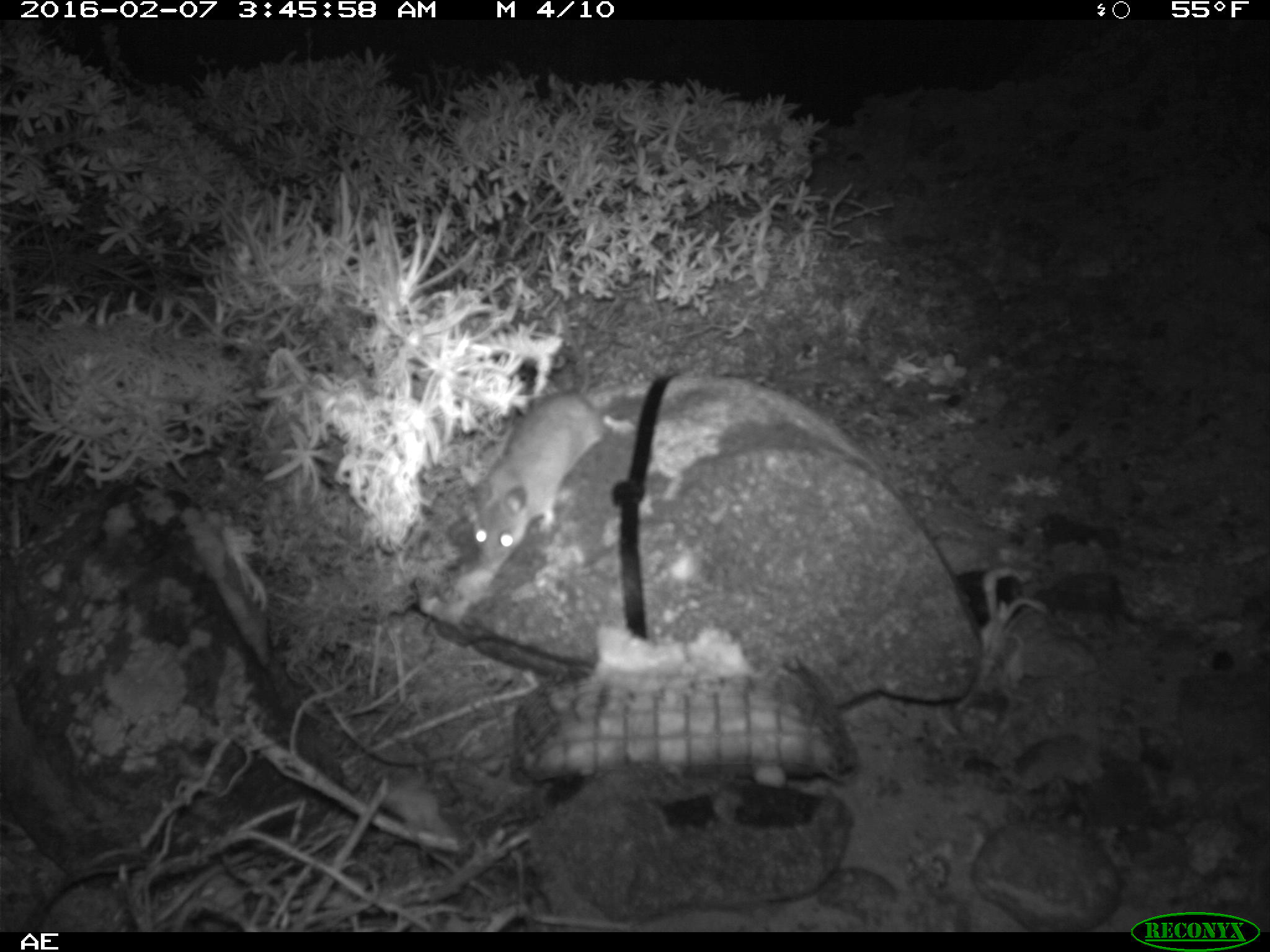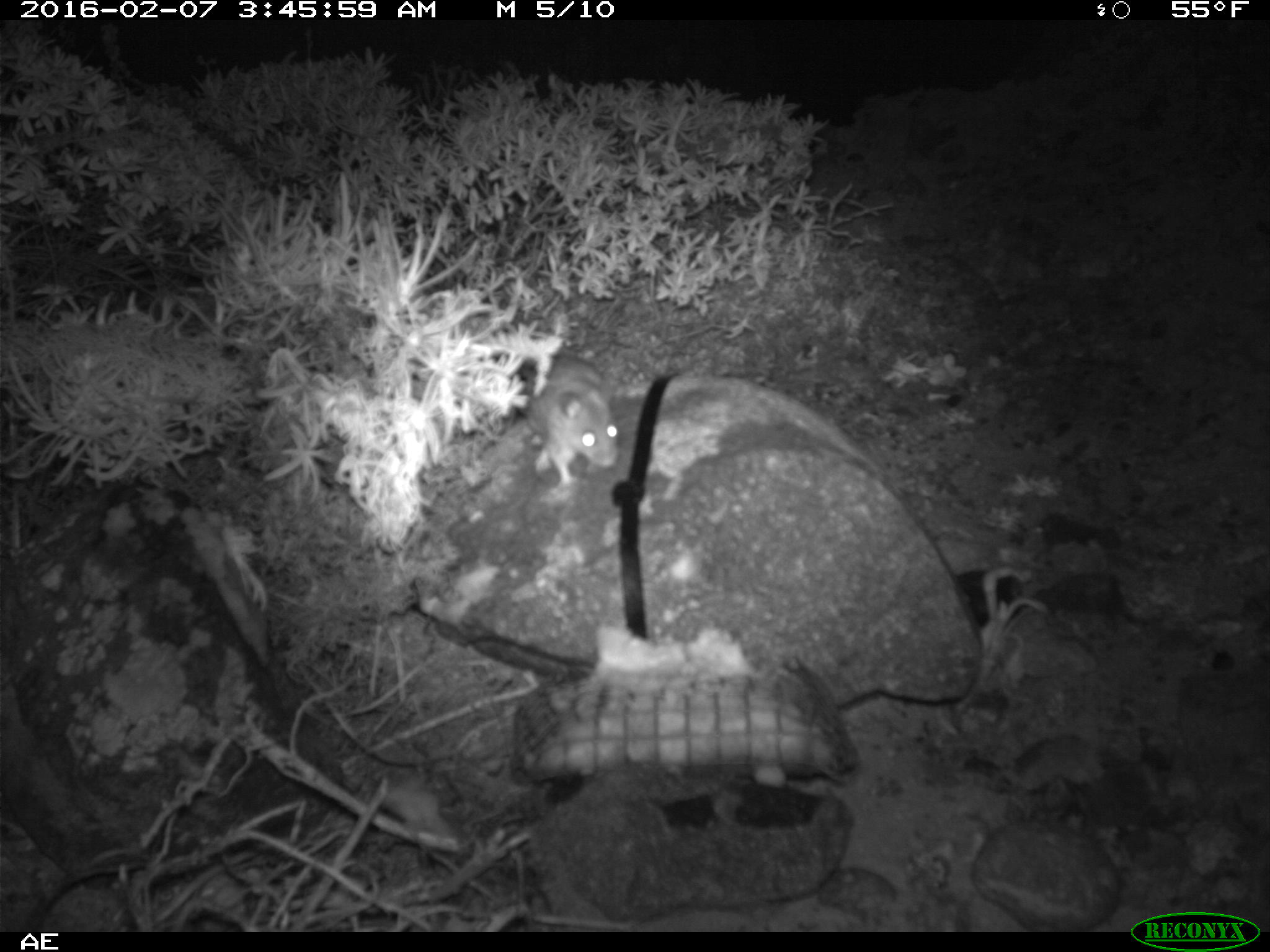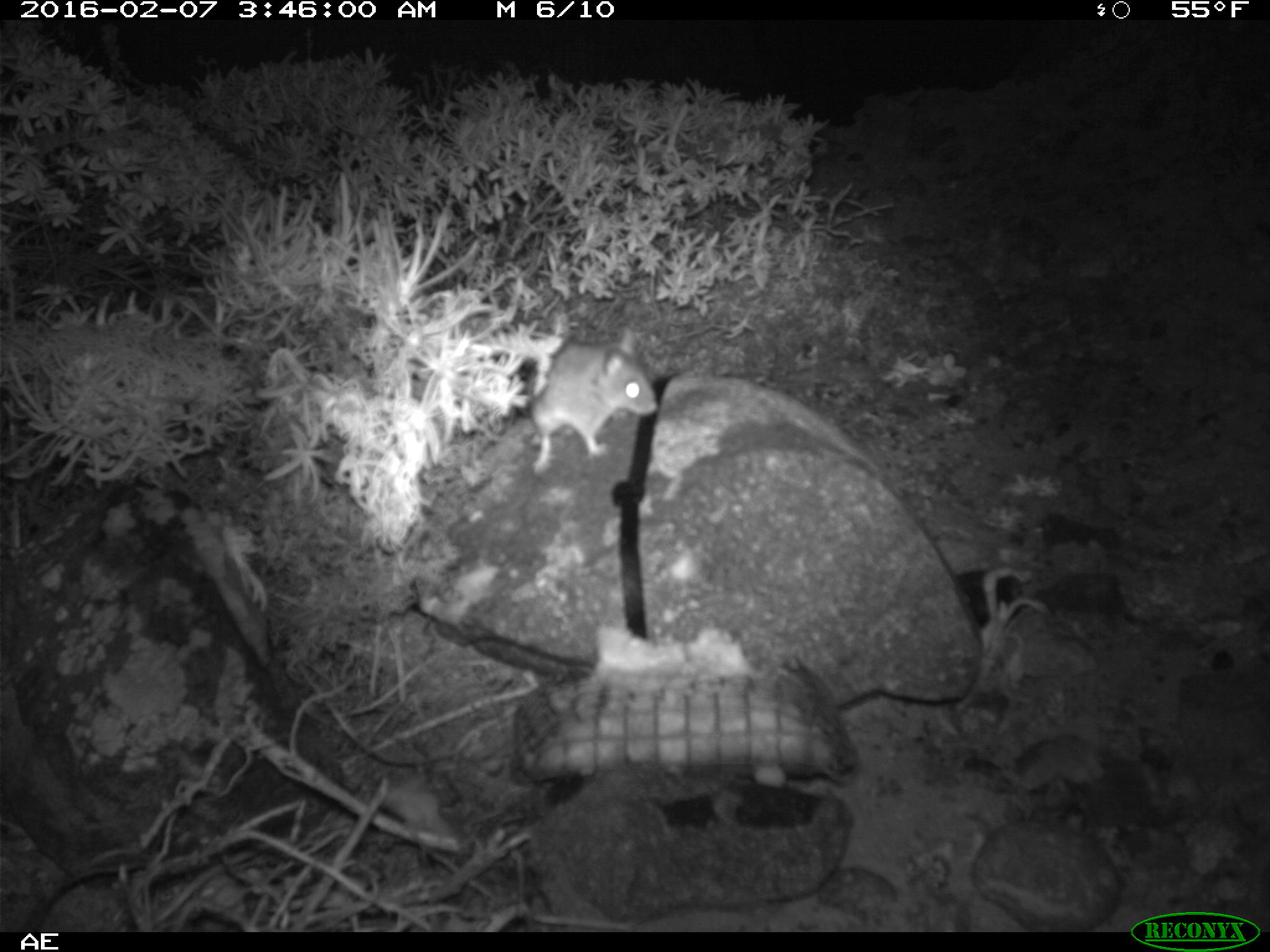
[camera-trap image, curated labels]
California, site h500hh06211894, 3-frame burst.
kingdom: Animalia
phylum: Chordata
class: Mammalia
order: Rodentia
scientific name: Rodentia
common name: rodent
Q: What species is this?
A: Rodent (Rodentia).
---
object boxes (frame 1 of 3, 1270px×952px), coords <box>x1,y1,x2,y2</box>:
rodent: <box>471,284,636,570</box>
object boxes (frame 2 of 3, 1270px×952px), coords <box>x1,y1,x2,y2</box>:
rodent: <box>508,351,620,491</box>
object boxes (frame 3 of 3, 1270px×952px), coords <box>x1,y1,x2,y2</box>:
rodent: <box>522,328,660,474</box>